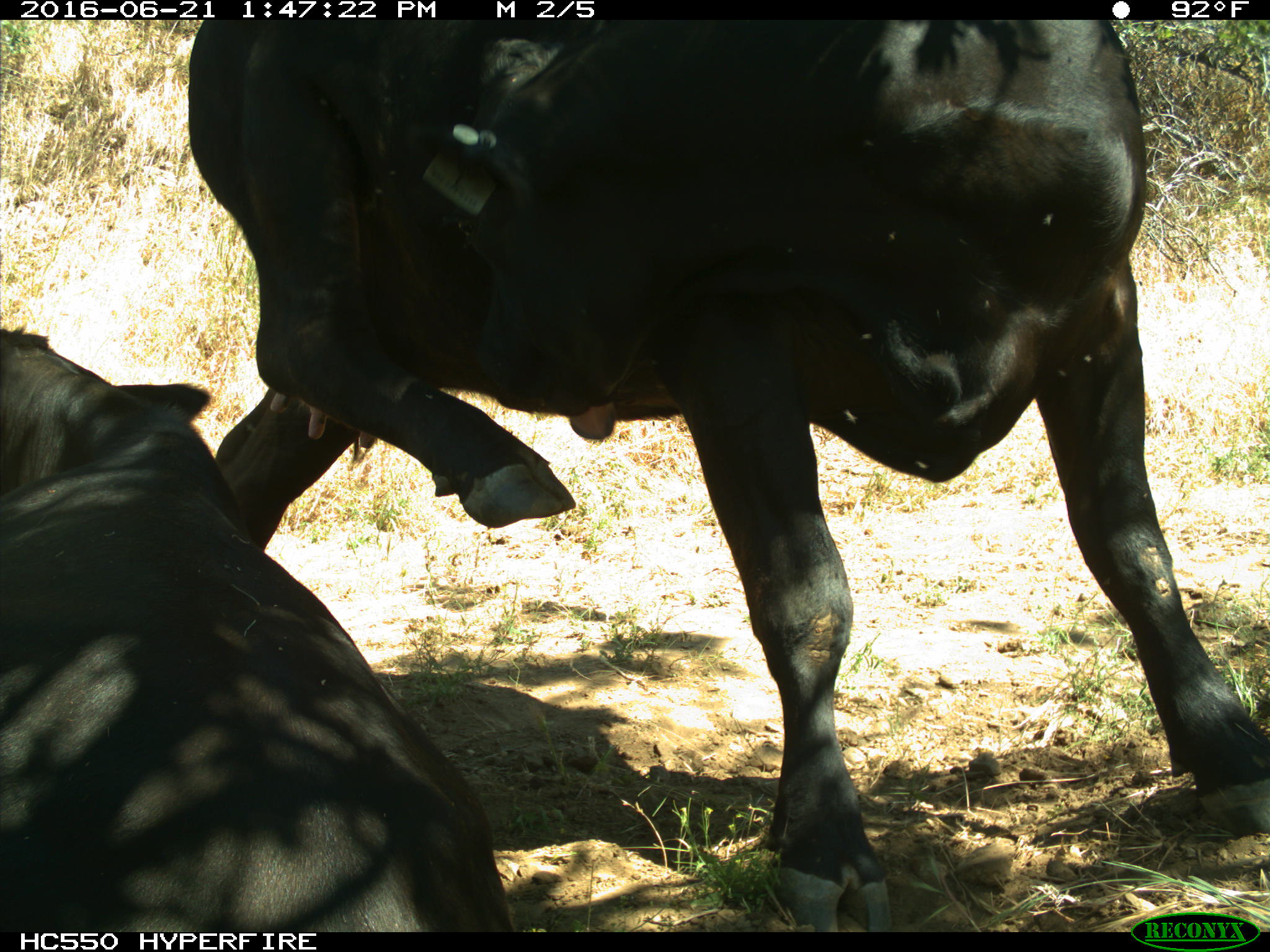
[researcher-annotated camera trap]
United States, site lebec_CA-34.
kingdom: Animalia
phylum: Chordata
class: Mammalia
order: Artiodactyla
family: Bovidae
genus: Bos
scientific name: Bos taurus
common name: domestic cow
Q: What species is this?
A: Bos taurus (domestic cow).